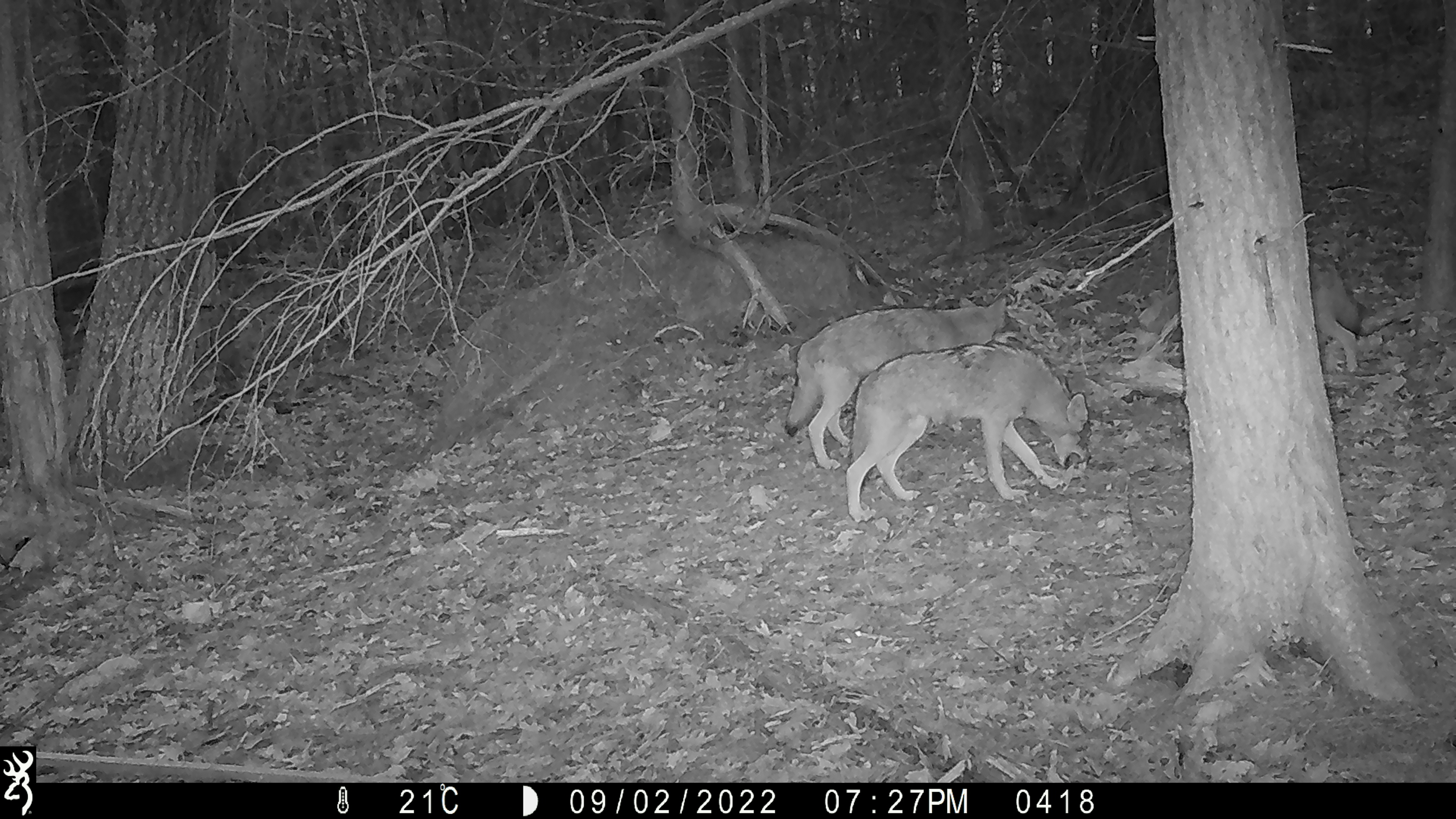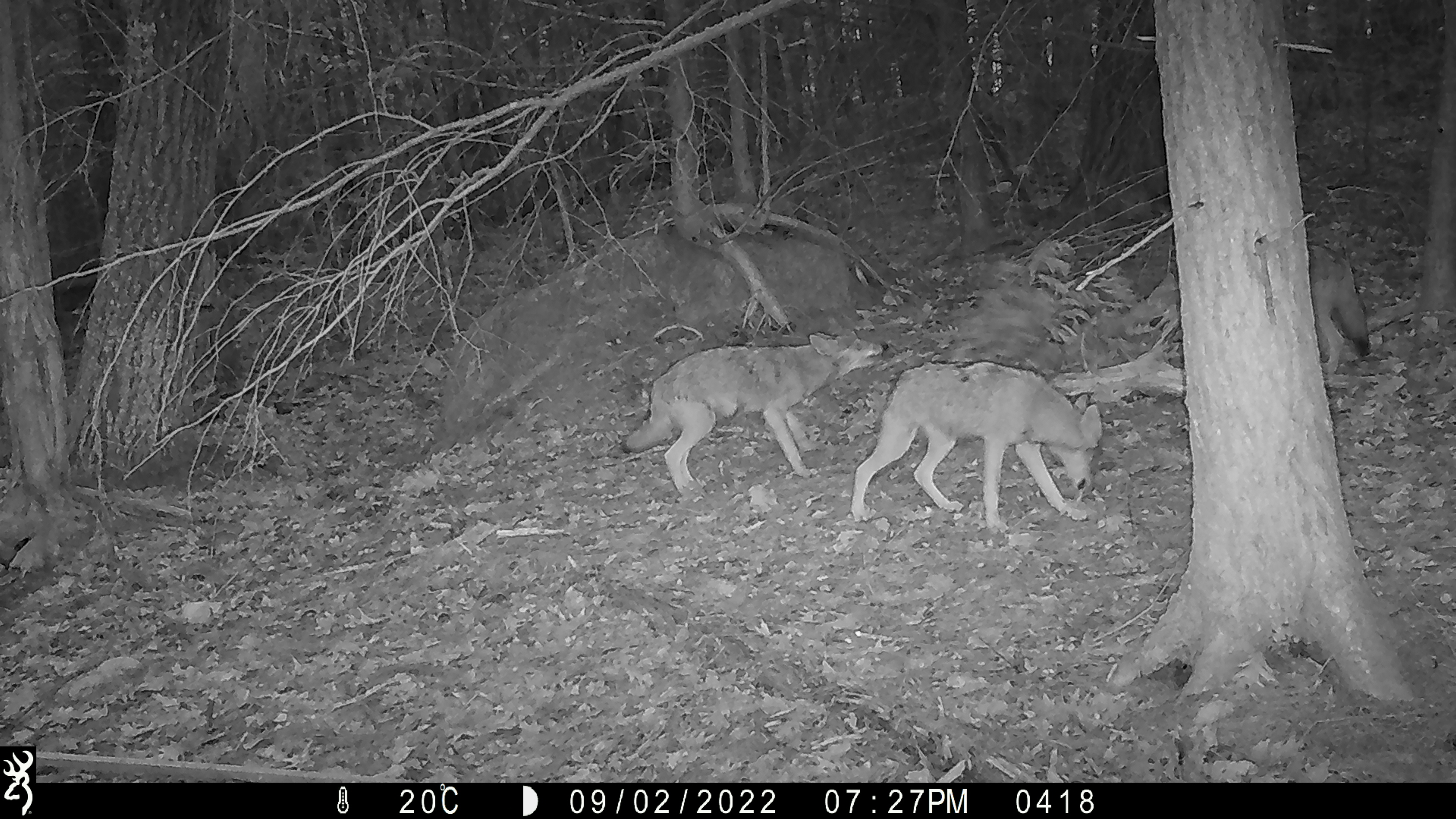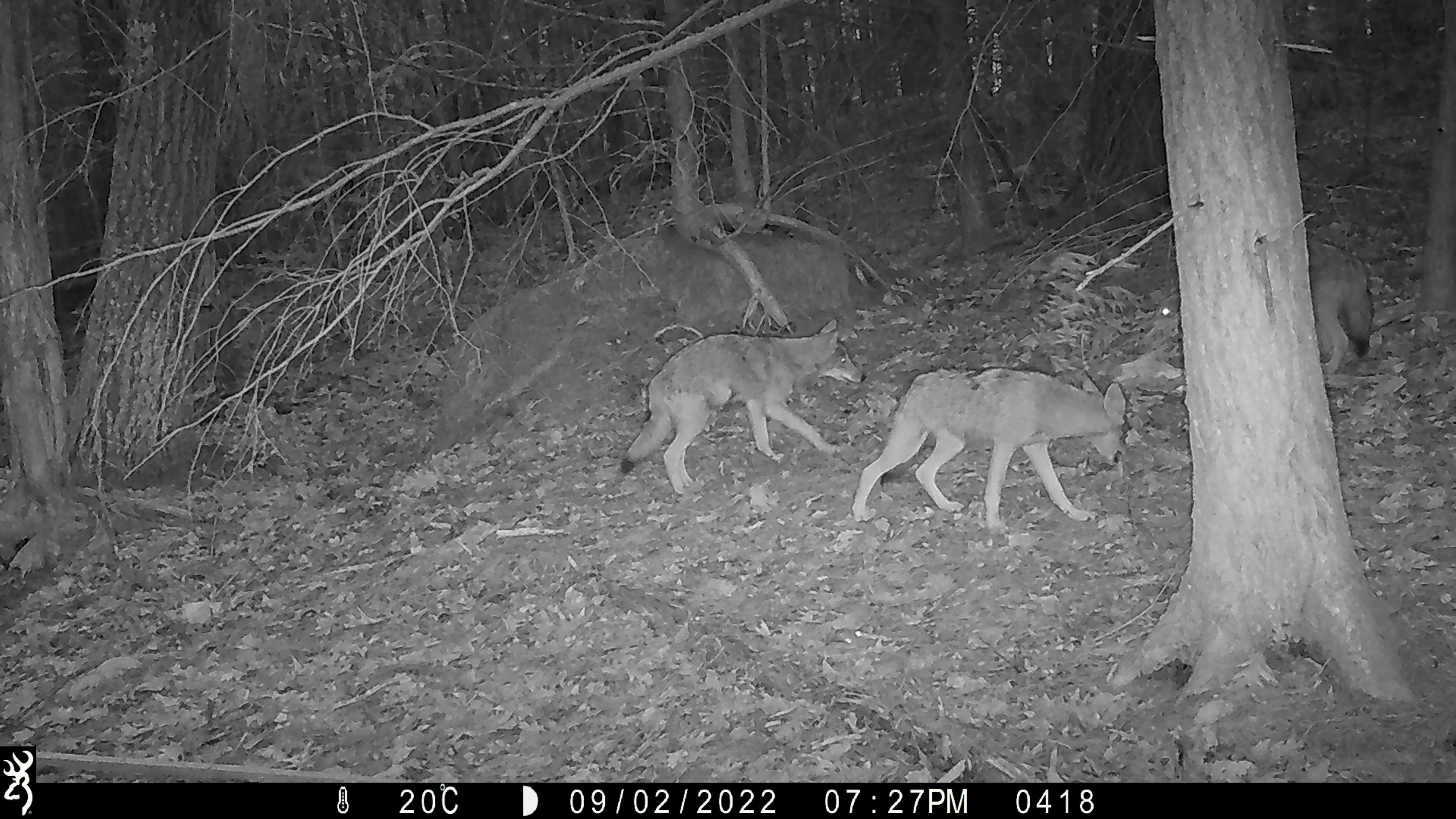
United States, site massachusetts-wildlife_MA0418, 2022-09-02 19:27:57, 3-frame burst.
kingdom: Animalia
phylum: Chordata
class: Mammalia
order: Carnivora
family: Canidae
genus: Canis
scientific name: Canis latrans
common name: coyote